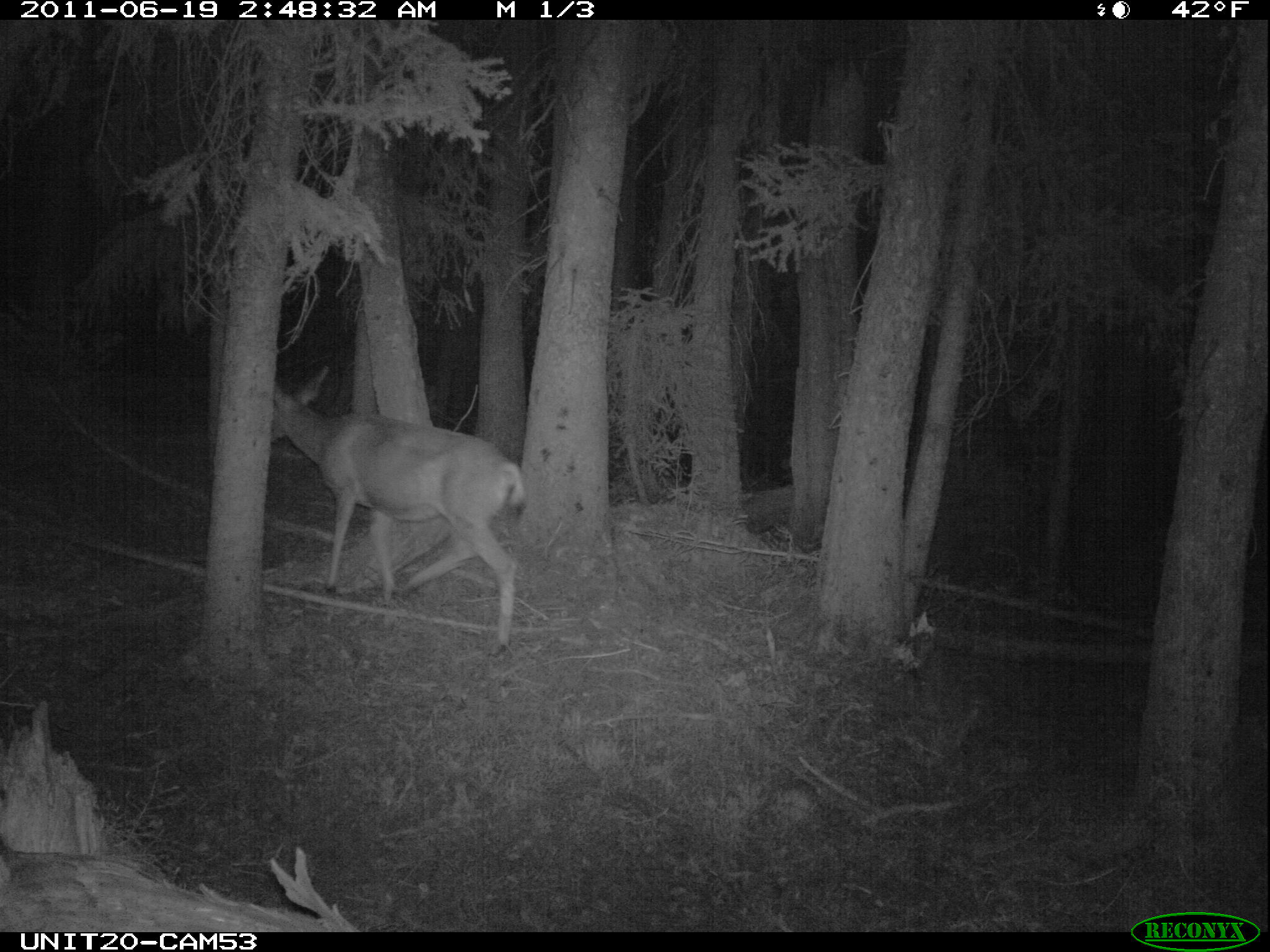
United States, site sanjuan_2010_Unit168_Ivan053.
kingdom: Animalia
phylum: Chordata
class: Mammalia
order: Artiodactyla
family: Cervidae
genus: Odocoileus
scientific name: Odocoileus hemionus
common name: mule deer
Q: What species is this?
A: Odocoileus hemionus (mule deer).